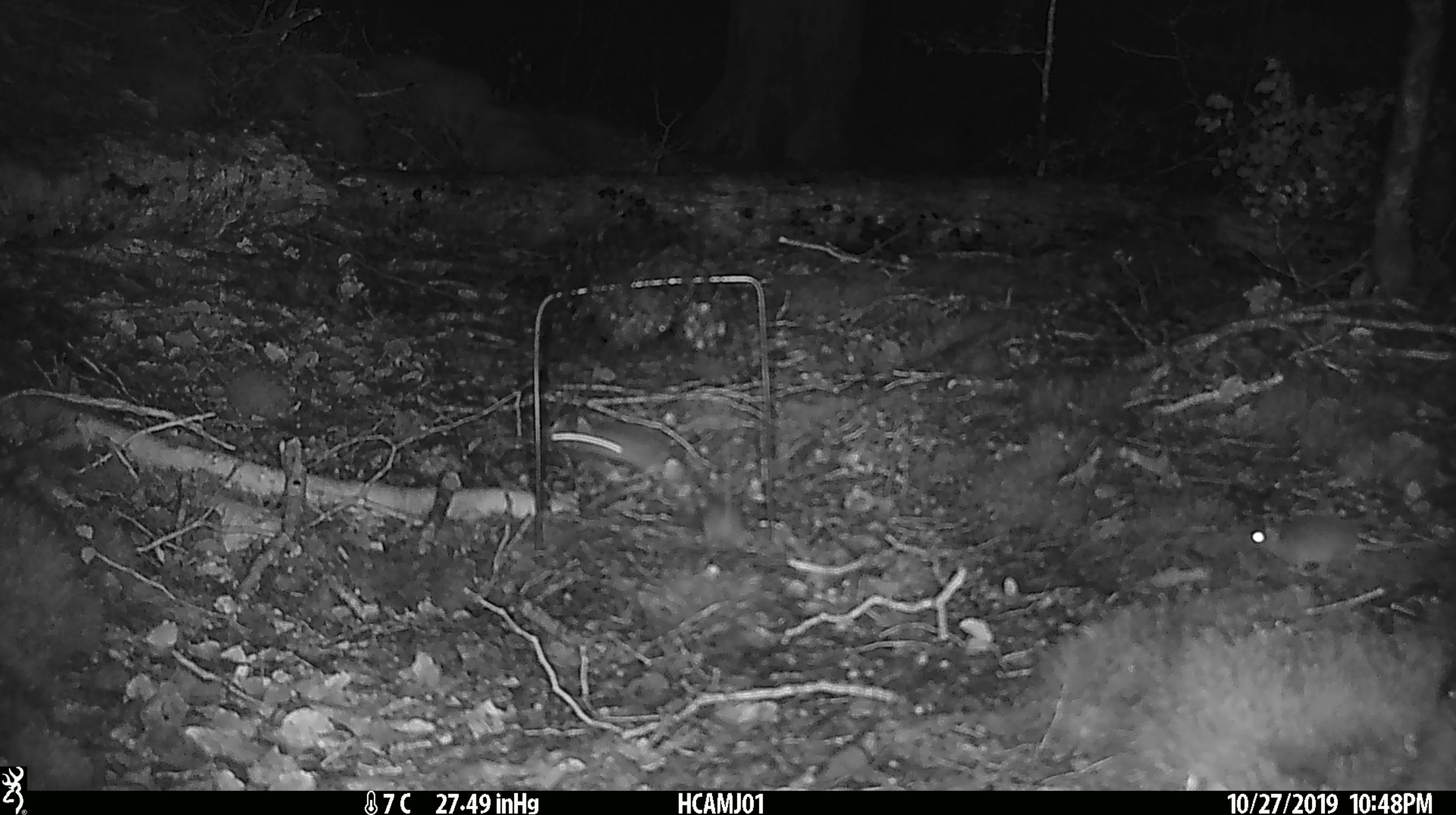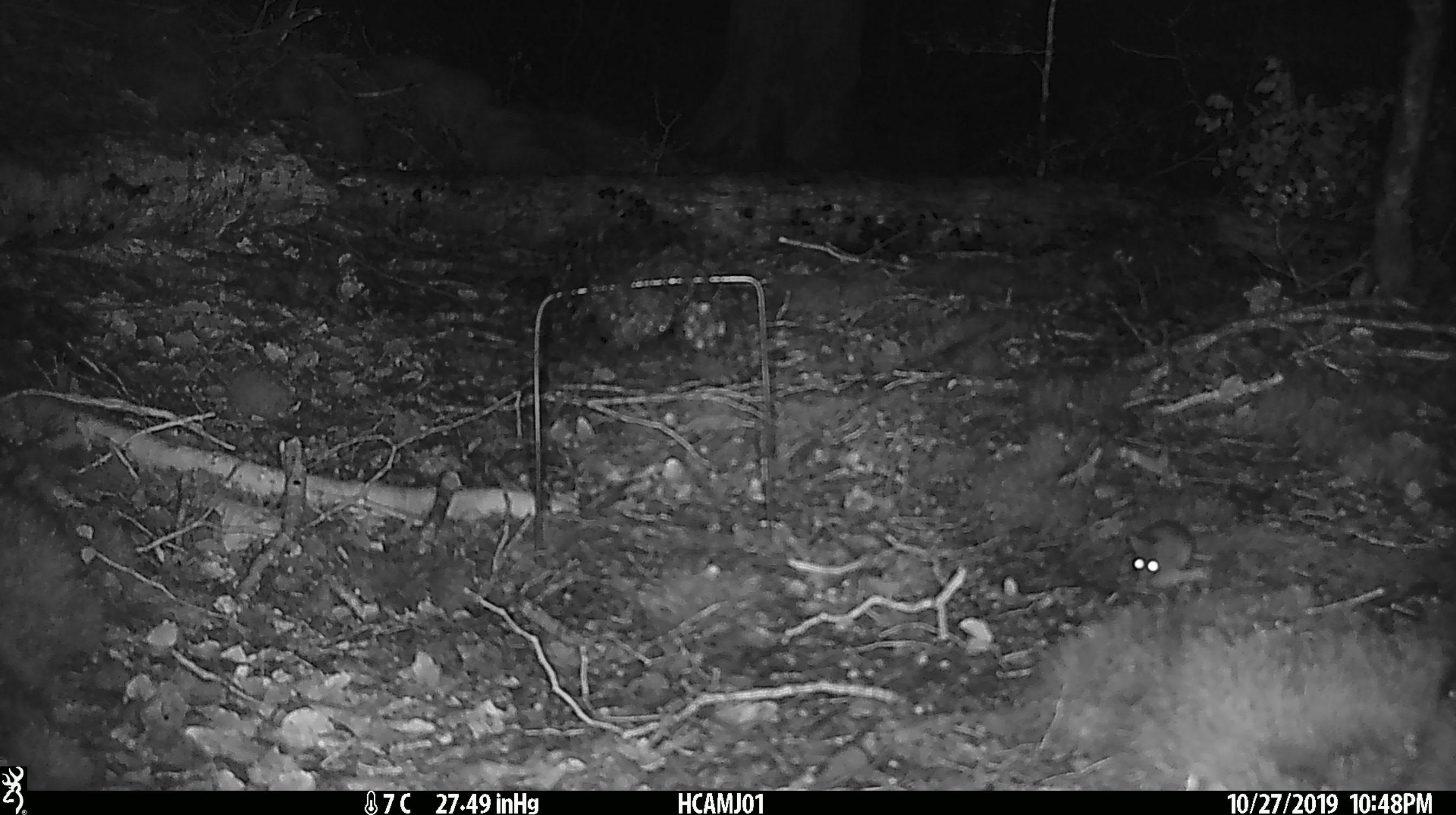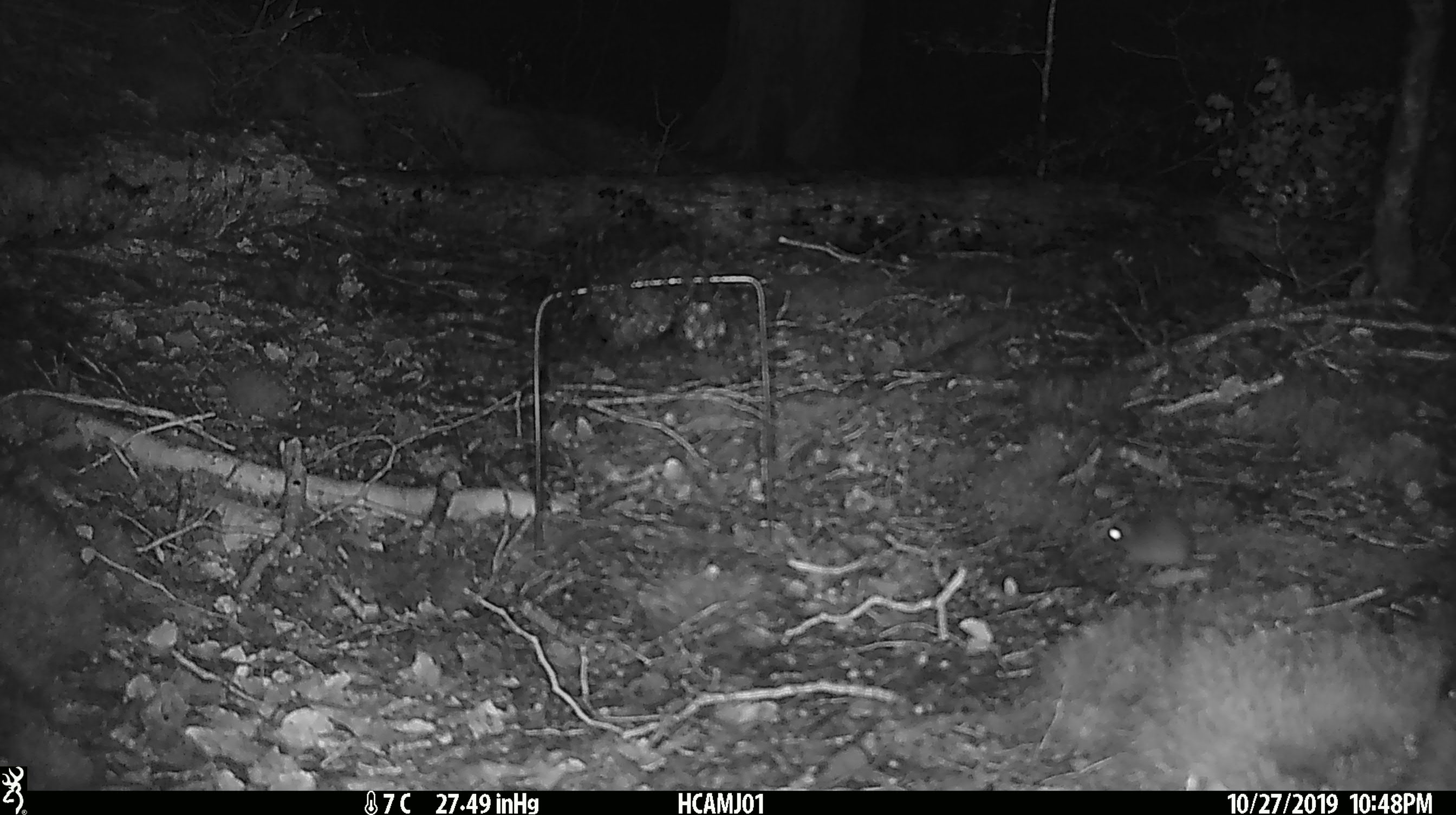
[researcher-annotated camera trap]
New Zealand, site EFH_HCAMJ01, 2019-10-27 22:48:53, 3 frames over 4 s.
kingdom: Animalia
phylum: Chordata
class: Mammalia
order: Rodentia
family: Muridae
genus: Mus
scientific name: Mus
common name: mouse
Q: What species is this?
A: Mouse (Mus).